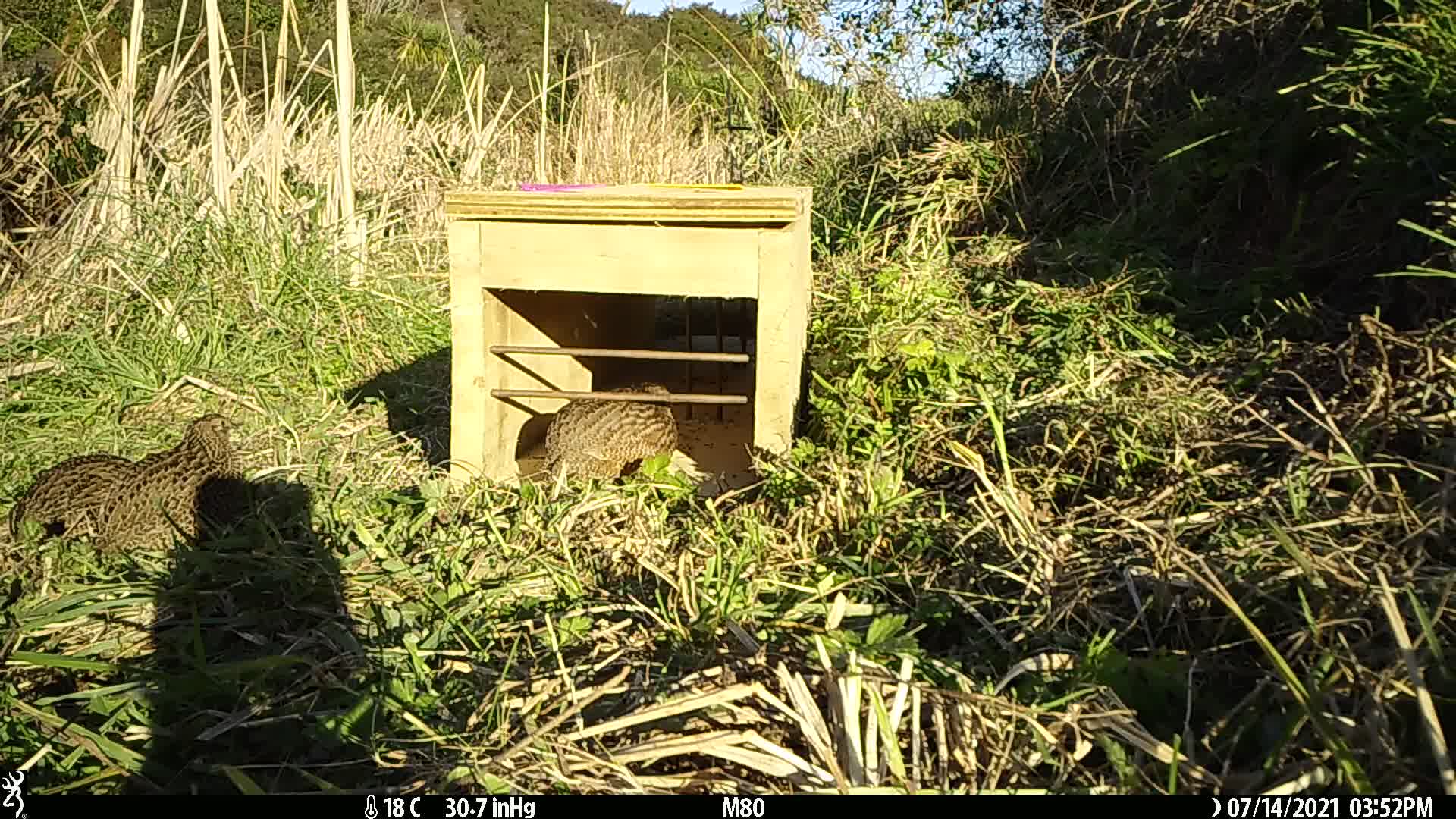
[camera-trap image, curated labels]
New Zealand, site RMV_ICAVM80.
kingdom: Animalia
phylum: Chordata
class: Aves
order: Galliformes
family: Phasianidae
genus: Synoicus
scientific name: Synoicus ypsilophorus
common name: brown quail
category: quail brown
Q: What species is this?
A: Quail brown (brown quail) (Synoicus ypsilophorus).